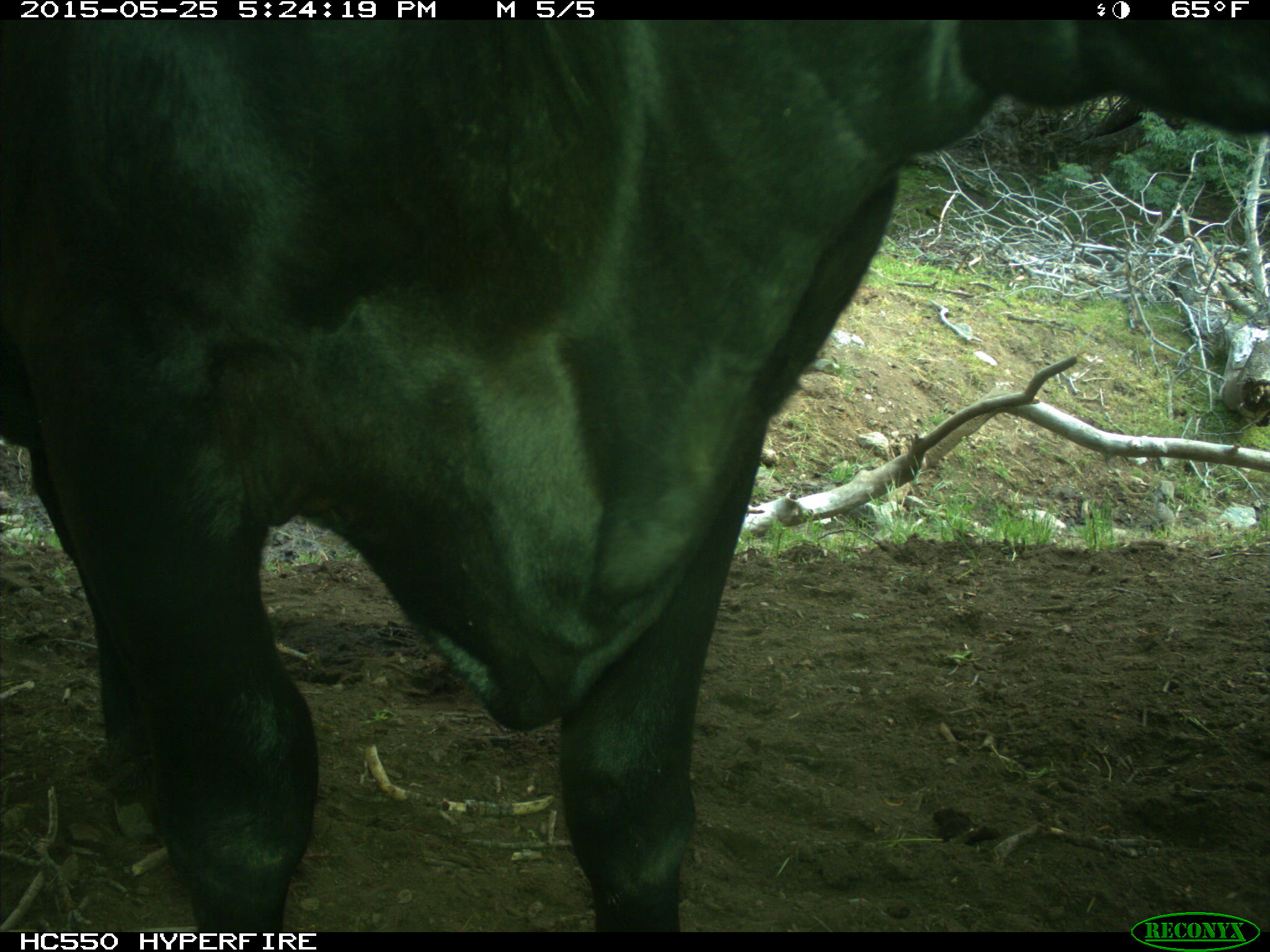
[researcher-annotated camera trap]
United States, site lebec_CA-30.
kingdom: Animalia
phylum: Chordata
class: Mammalia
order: Artiodactyla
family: Bovidae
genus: Bos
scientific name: Bos taurus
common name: domestic cow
Bos taurus (domestic cow).